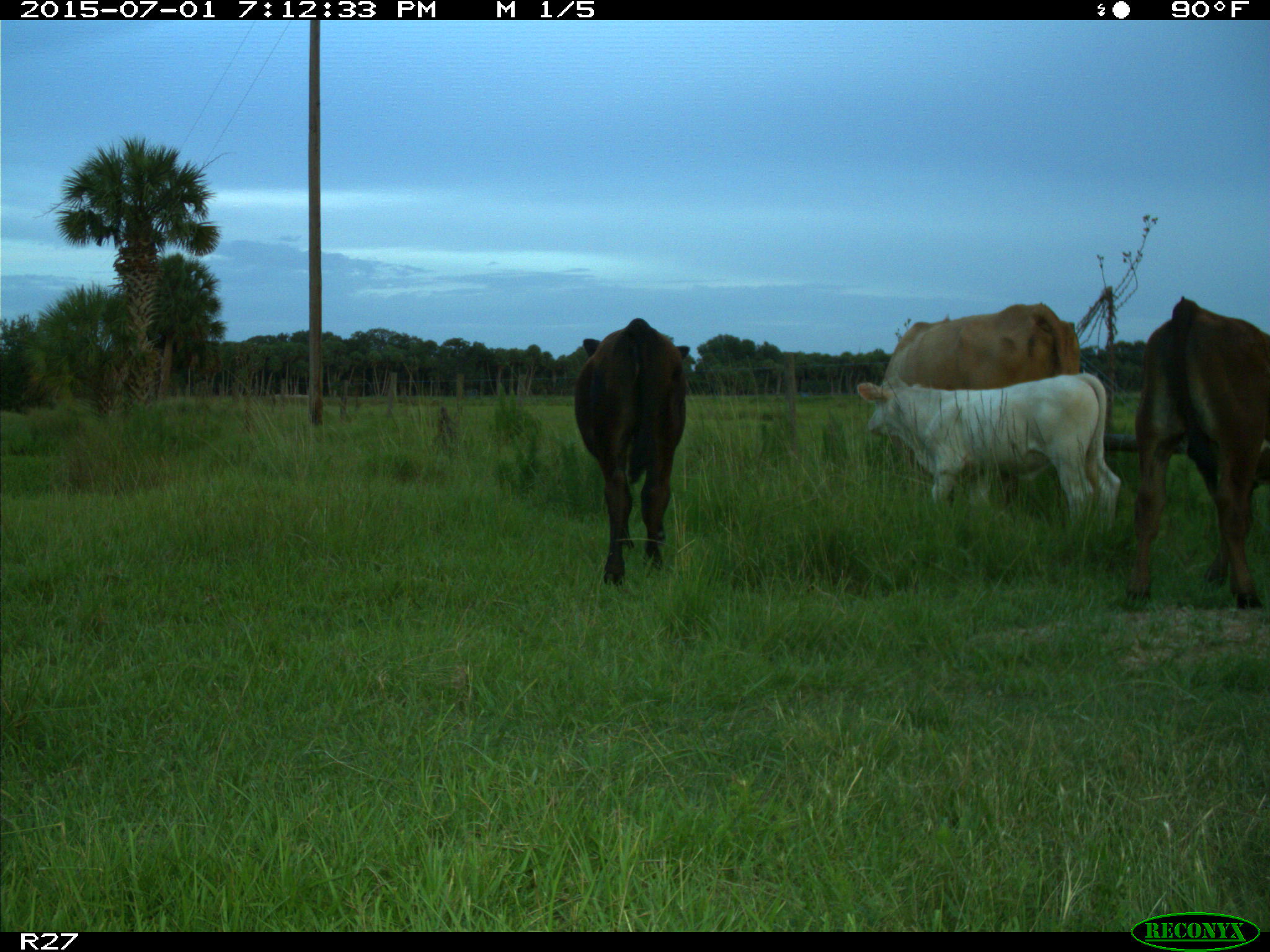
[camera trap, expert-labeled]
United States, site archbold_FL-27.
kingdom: Animalia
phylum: Chordata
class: Mammalia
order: Artiodactyla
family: Bovidae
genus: Bos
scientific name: Bos taurus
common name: domestic cow